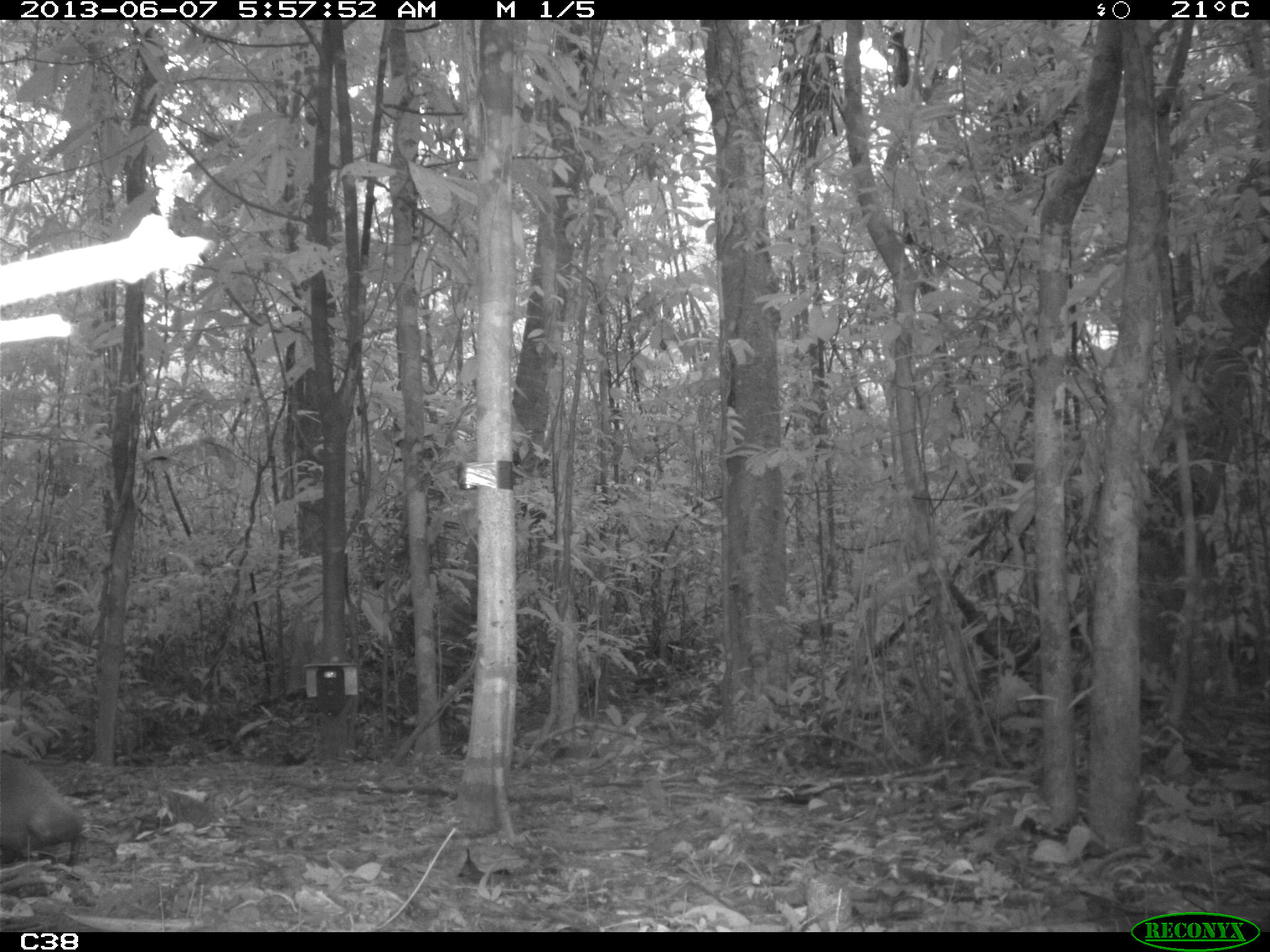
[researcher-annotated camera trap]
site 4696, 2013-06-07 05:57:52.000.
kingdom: Animalia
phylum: Chordata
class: Mammalia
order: Rodentia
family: Dasyproctidae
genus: Dasyprocta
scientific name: Dasyprocta leporina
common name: red-rumped agouti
Dasyprocta leporina (red-rumped agouti), count 1, age adult.